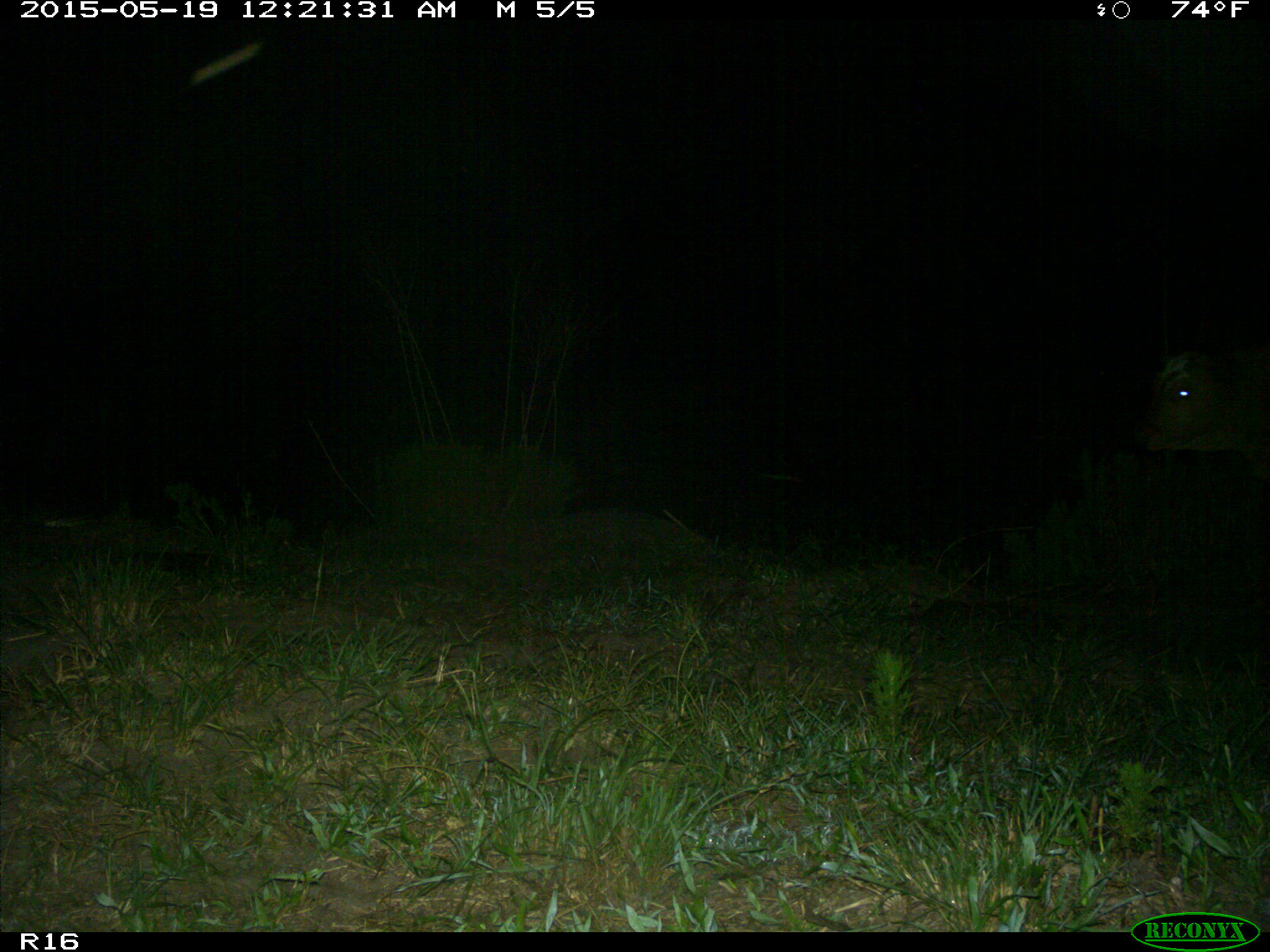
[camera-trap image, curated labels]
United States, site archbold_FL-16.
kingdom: Animalia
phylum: Chordata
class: Mammalia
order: Artiodactyla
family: Bovidae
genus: Bos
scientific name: Bos taurus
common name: domestic cow